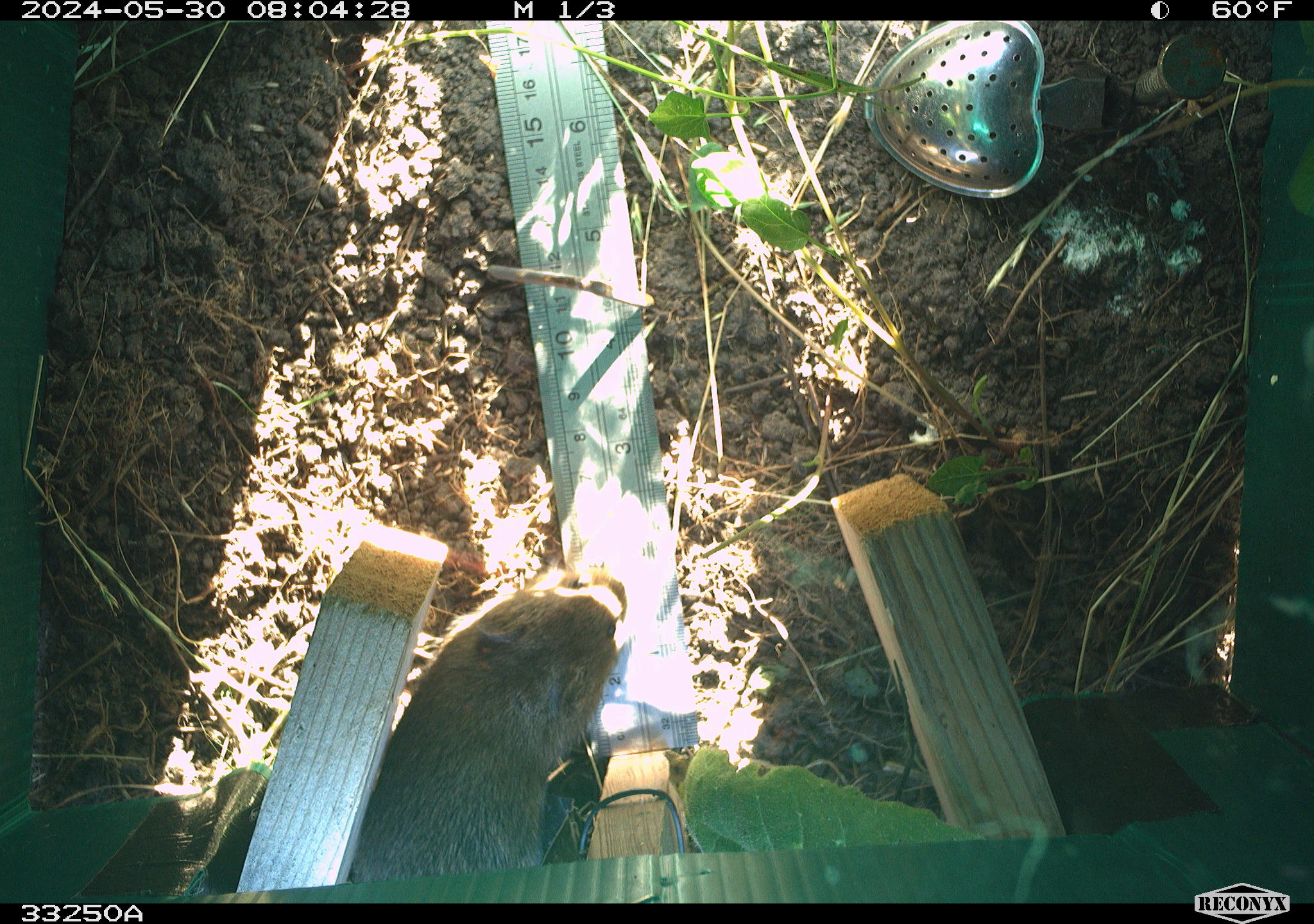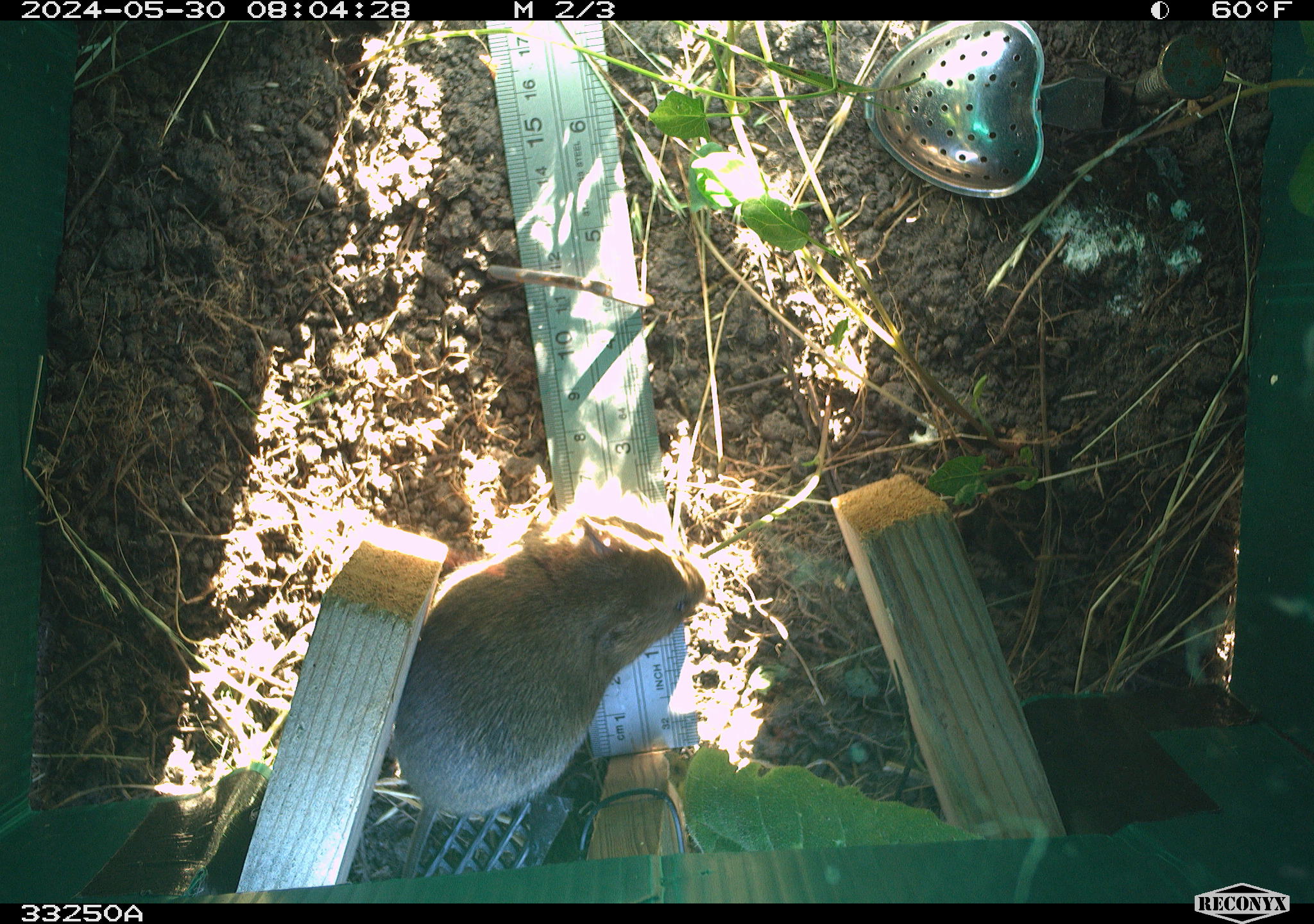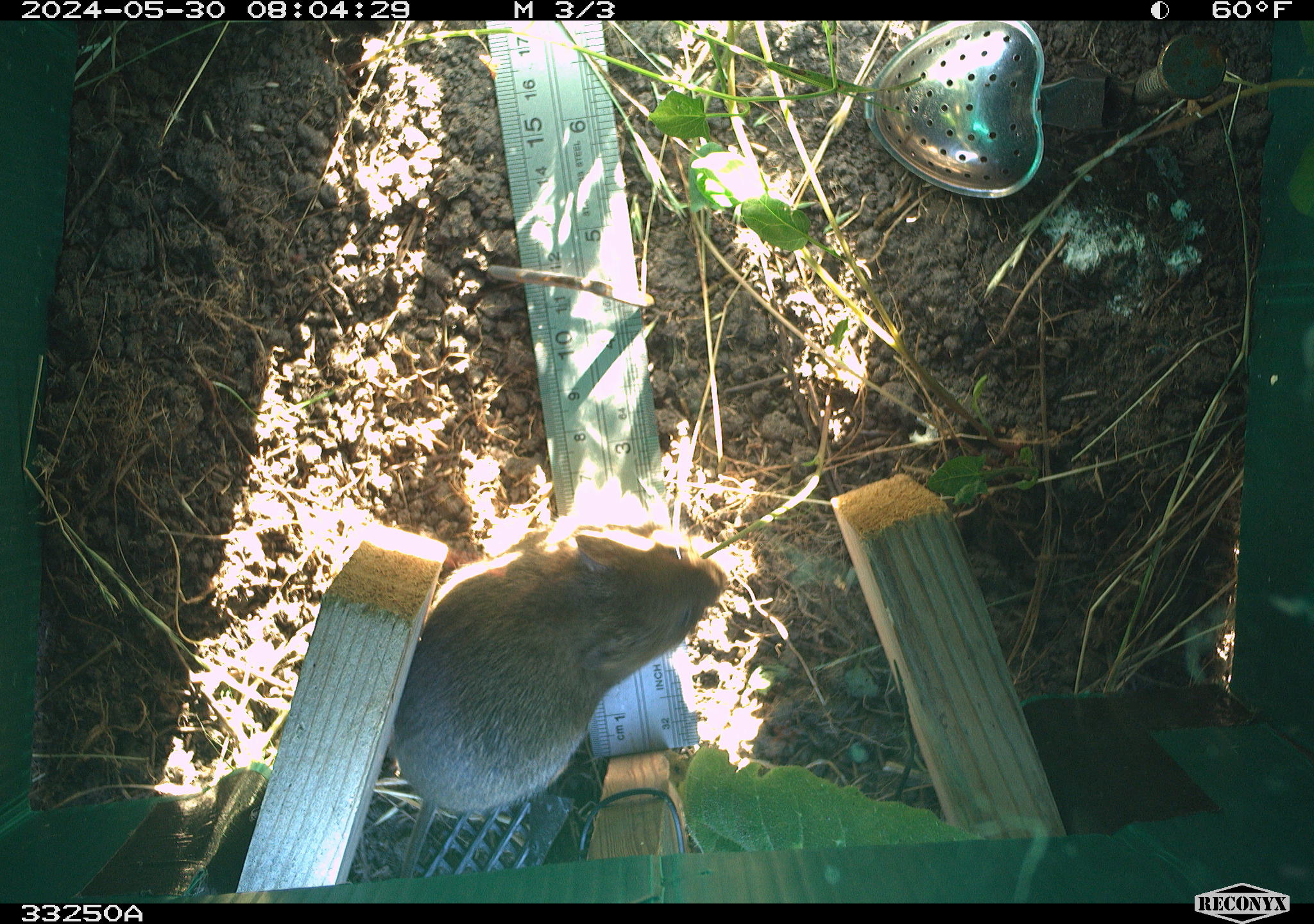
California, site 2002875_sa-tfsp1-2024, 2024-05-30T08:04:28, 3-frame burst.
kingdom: Animalia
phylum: Chordata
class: Mammalia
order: Rodentia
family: Cricetidae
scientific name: Arvicolinae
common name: voles, lemmings, and muskrats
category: arvicolinae subfamily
Arvicolinae subfamily (voles, lemmings, and muskrats) (Arvicolinae).